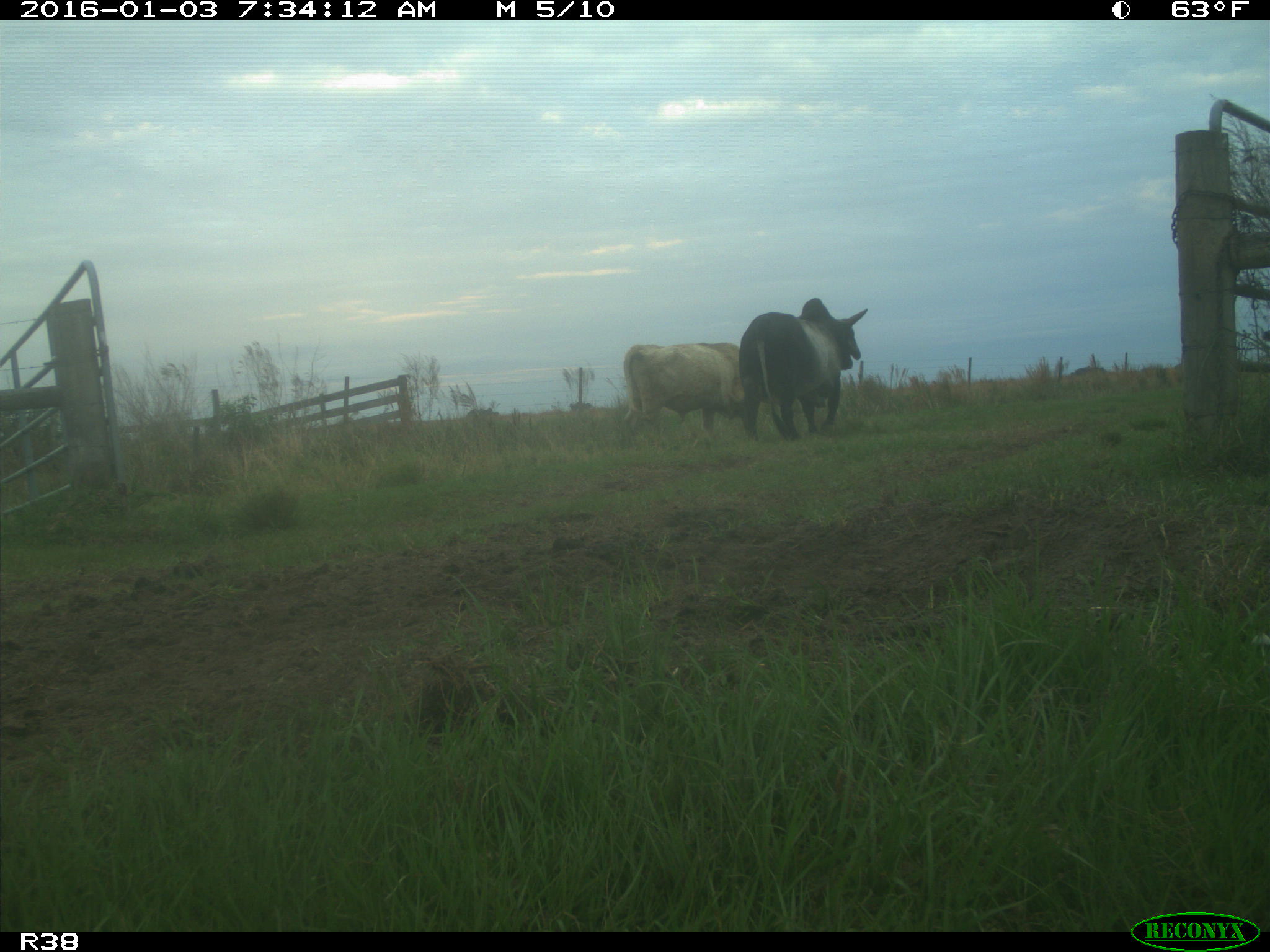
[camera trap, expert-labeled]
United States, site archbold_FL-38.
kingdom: Animalia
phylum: Chordata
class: Mammalia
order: Artiodactyla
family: Bovidae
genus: Bos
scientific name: Bos taurus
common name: domestic cow